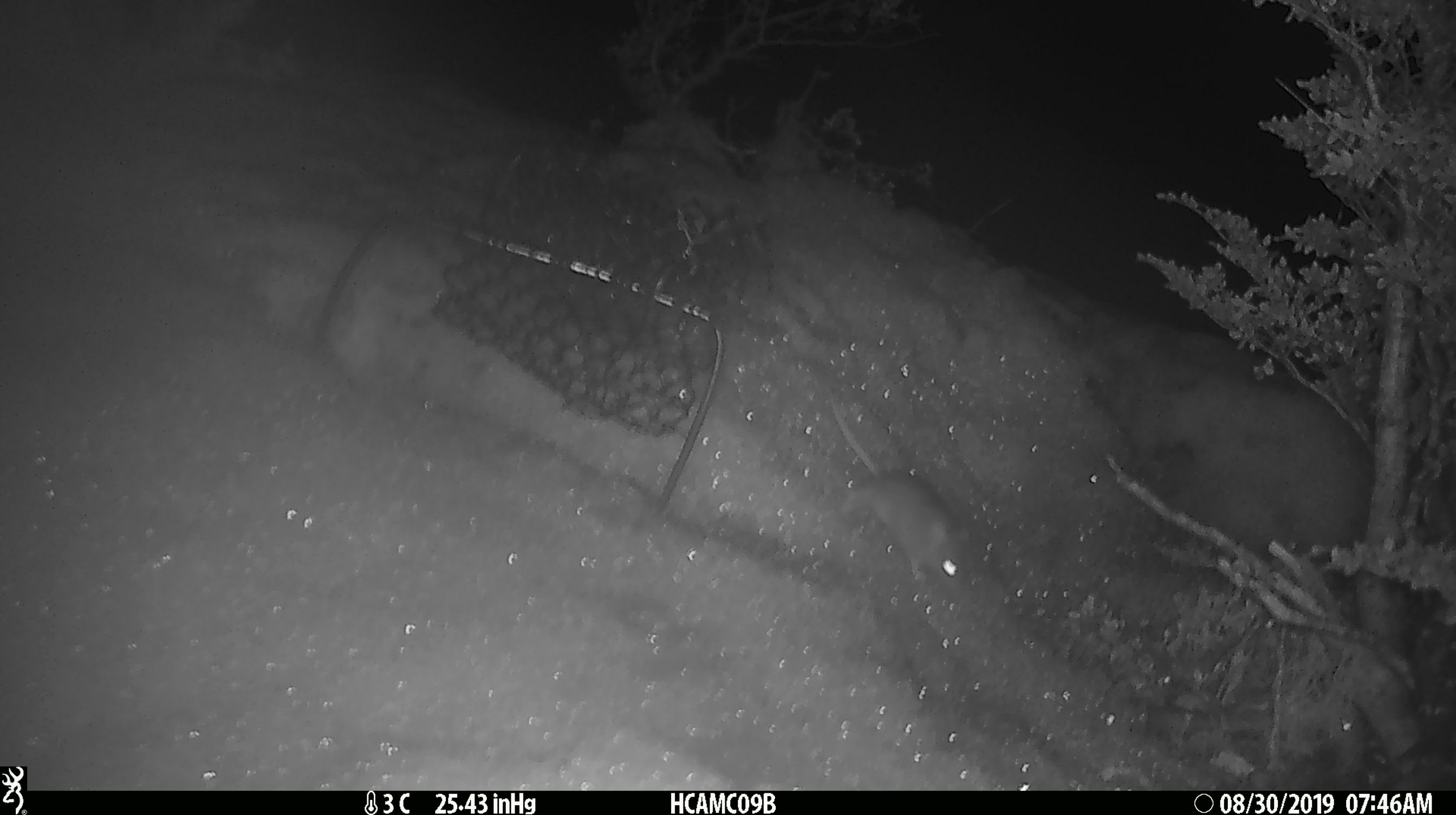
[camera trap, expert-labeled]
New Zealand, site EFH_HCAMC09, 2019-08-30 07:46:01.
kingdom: Animalia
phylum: Chordata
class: Mammalia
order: Rodentia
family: Muridae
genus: Mus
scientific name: Mus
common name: mouse